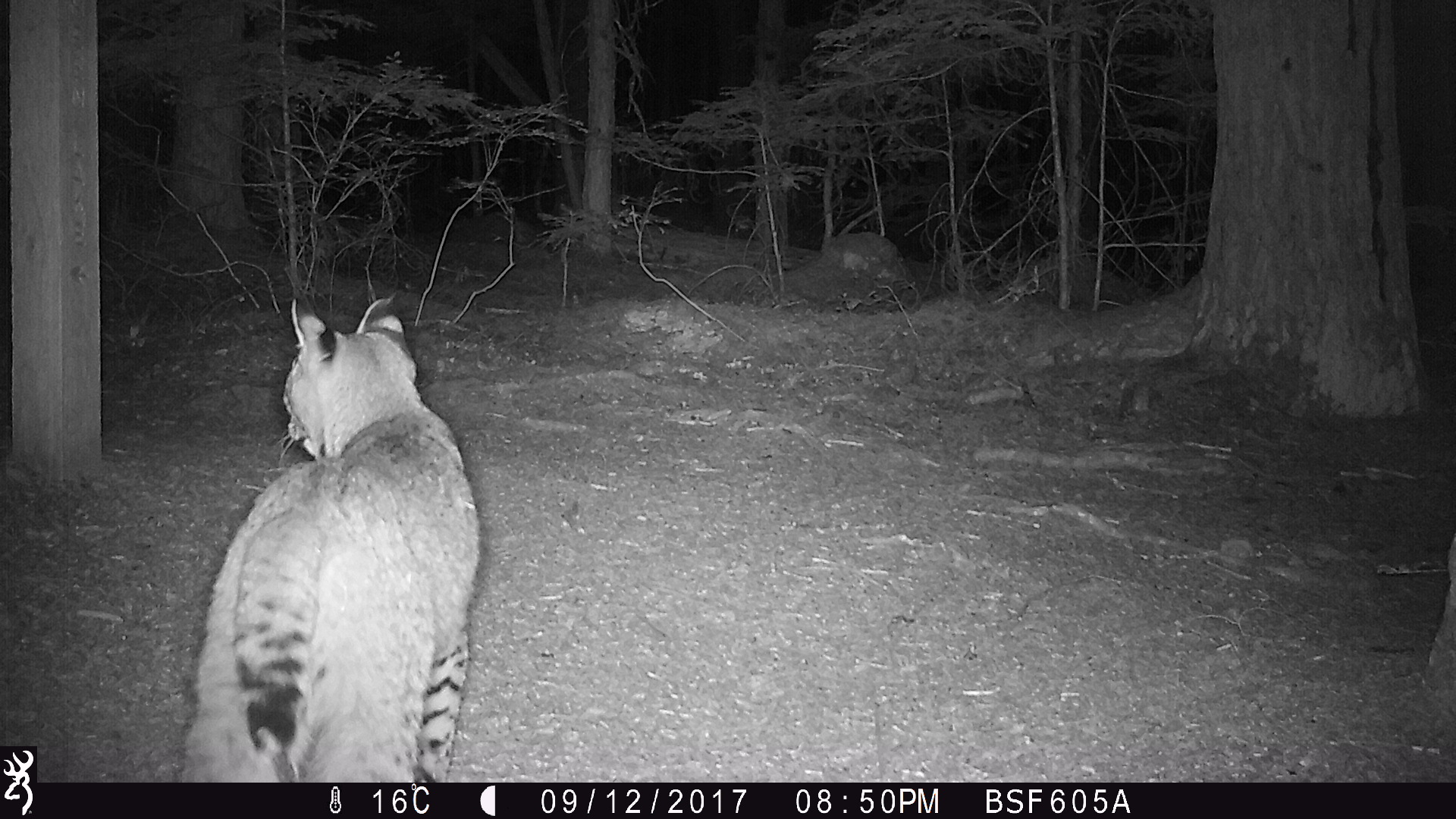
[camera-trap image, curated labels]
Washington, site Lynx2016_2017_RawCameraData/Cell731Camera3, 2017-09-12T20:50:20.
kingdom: Animalia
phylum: Chordata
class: Mammalia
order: Carnivora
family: Felidae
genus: Lynx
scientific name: Lynx rufus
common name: bobcat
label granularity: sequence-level